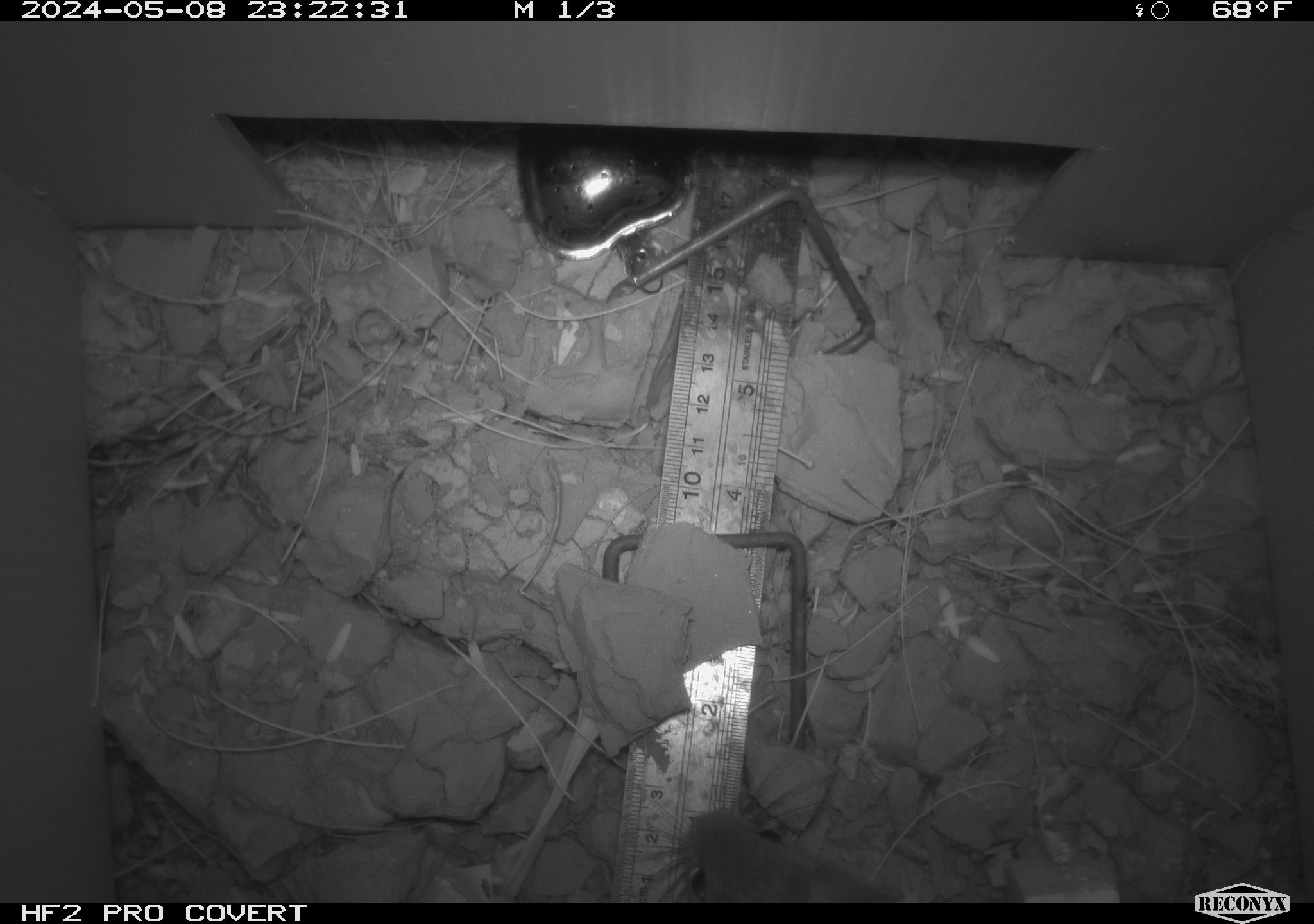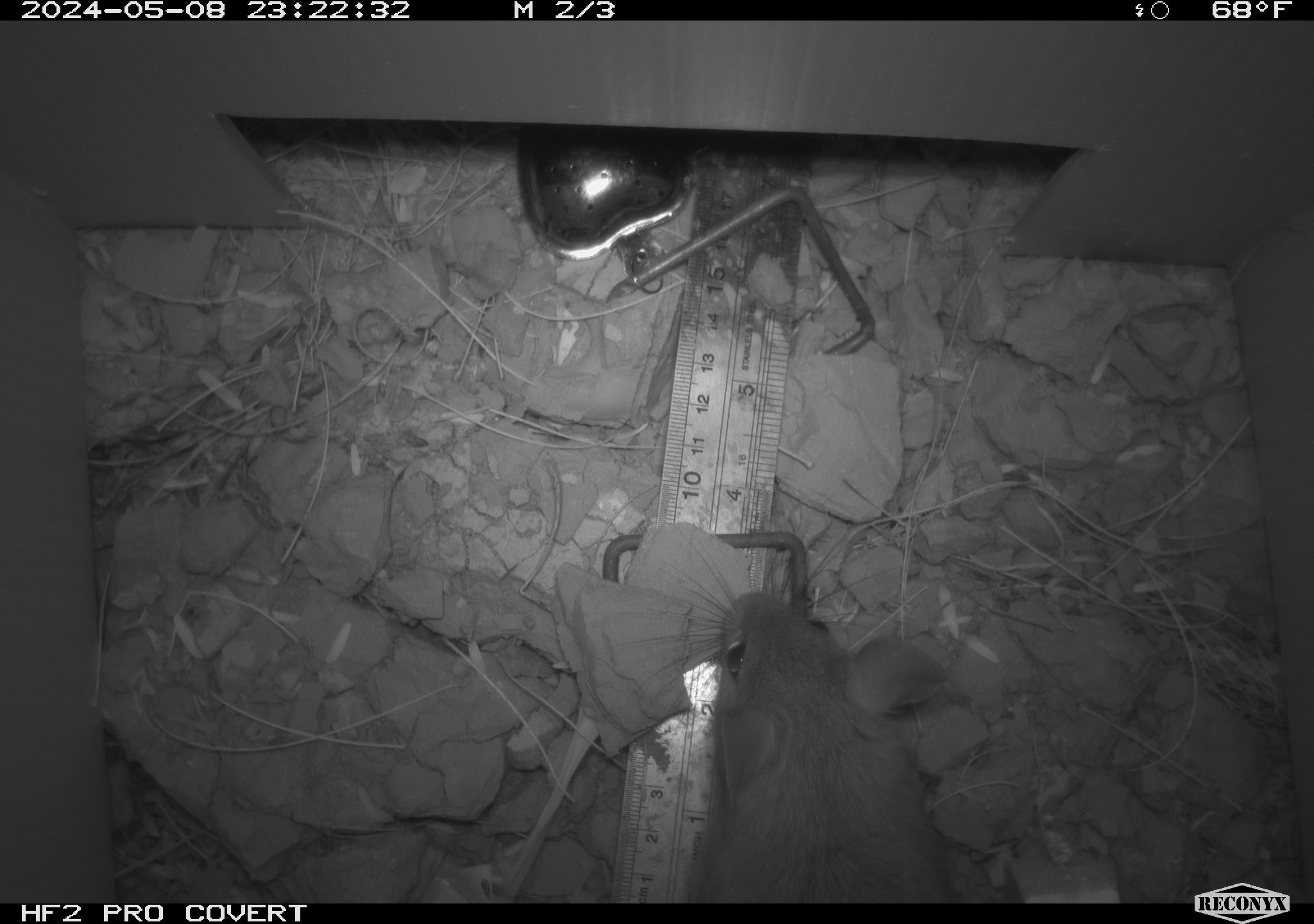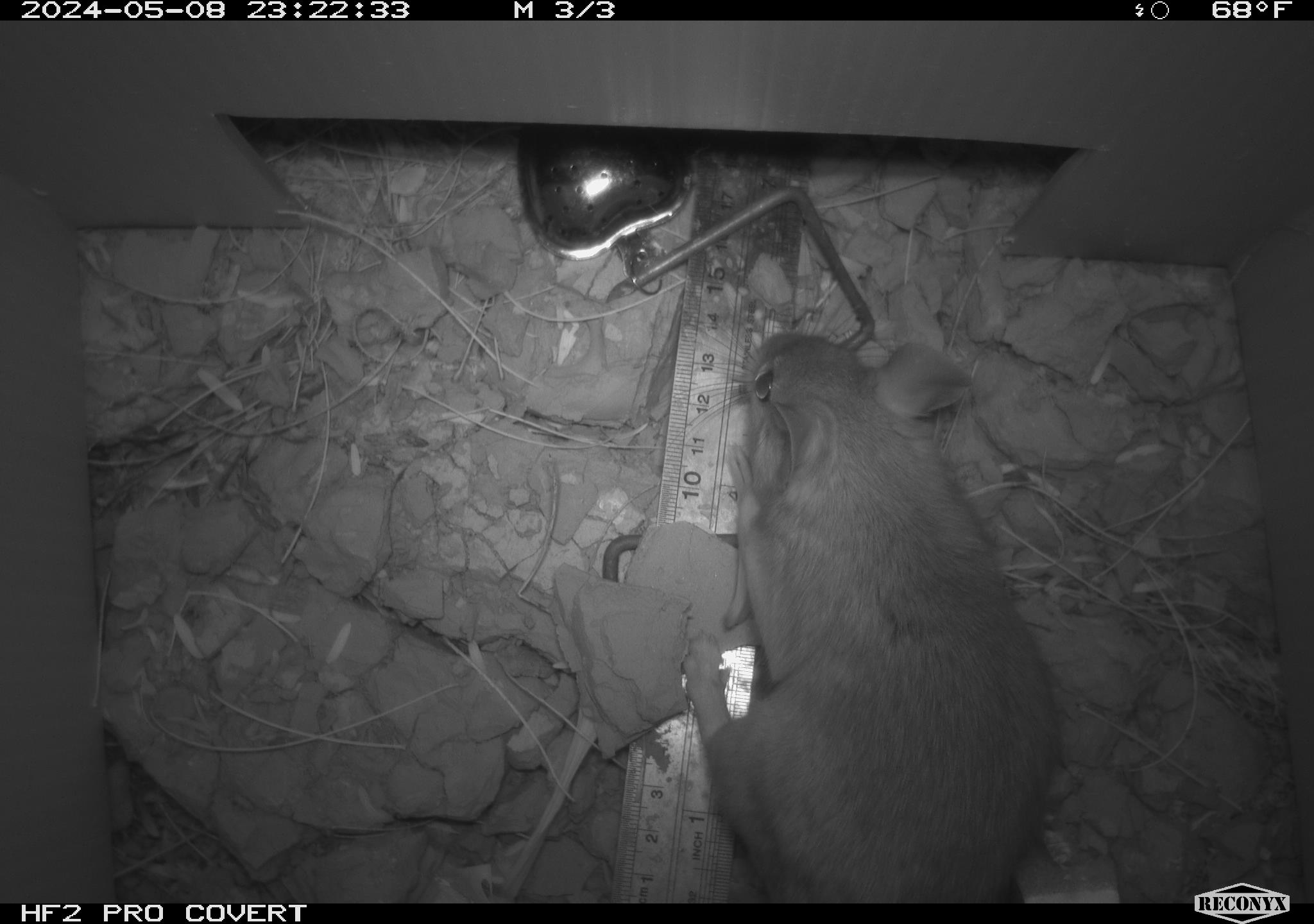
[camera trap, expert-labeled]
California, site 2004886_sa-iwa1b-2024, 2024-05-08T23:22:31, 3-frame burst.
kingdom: Animalia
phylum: Chordata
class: Mammalia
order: Rodentia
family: Cricetidae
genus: Neotoma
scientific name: Neotoma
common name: pack rat or woodrat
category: neotoma species